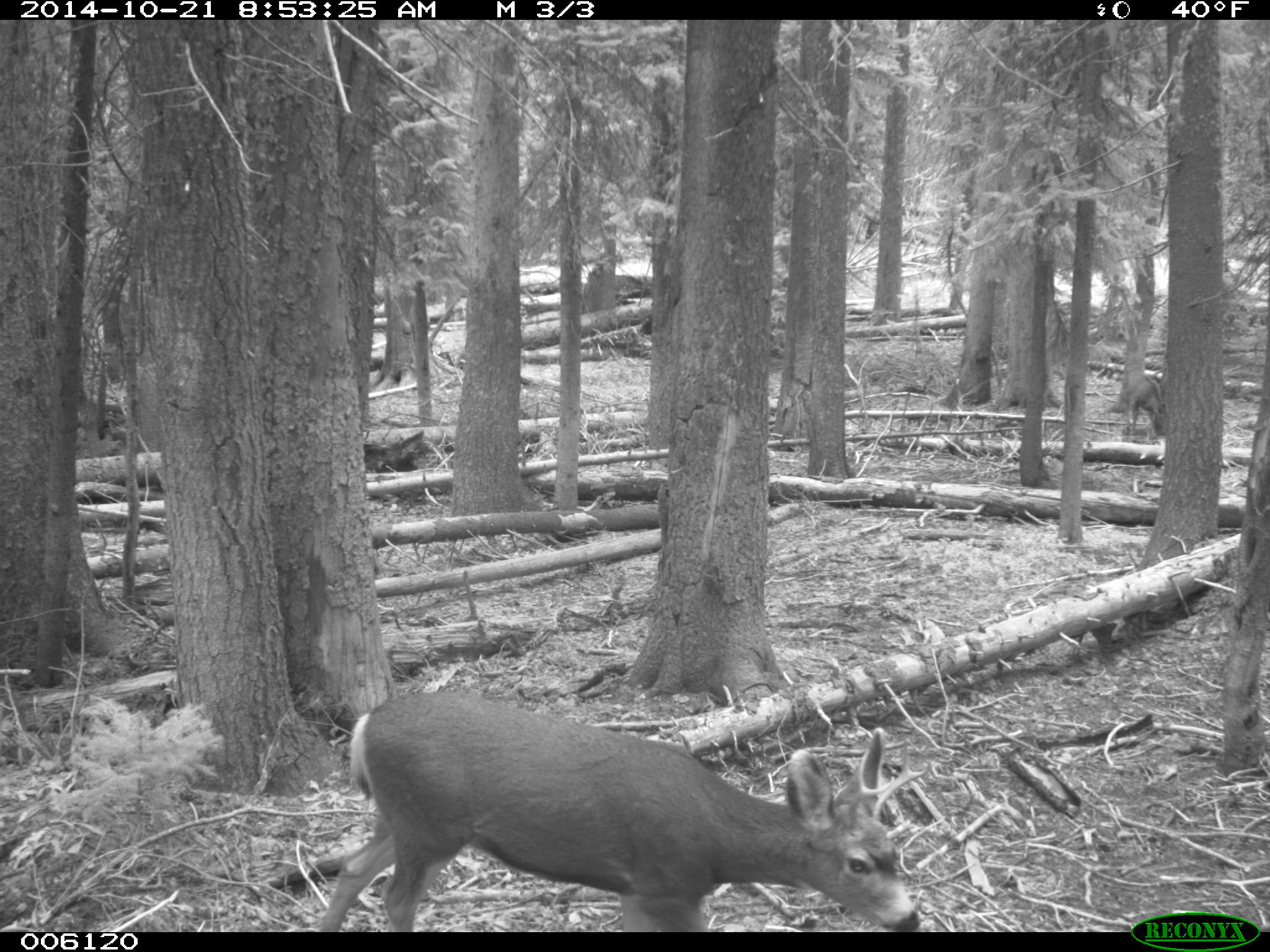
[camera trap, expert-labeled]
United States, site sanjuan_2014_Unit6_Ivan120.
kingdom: Animalia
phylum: Chordata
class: Mammalia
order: Artiodactyla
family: Cervidae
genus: Odocoileus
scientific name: Odocoileus hemionus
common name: mule deer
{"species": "Odocoileus hemionus (mule deer)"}